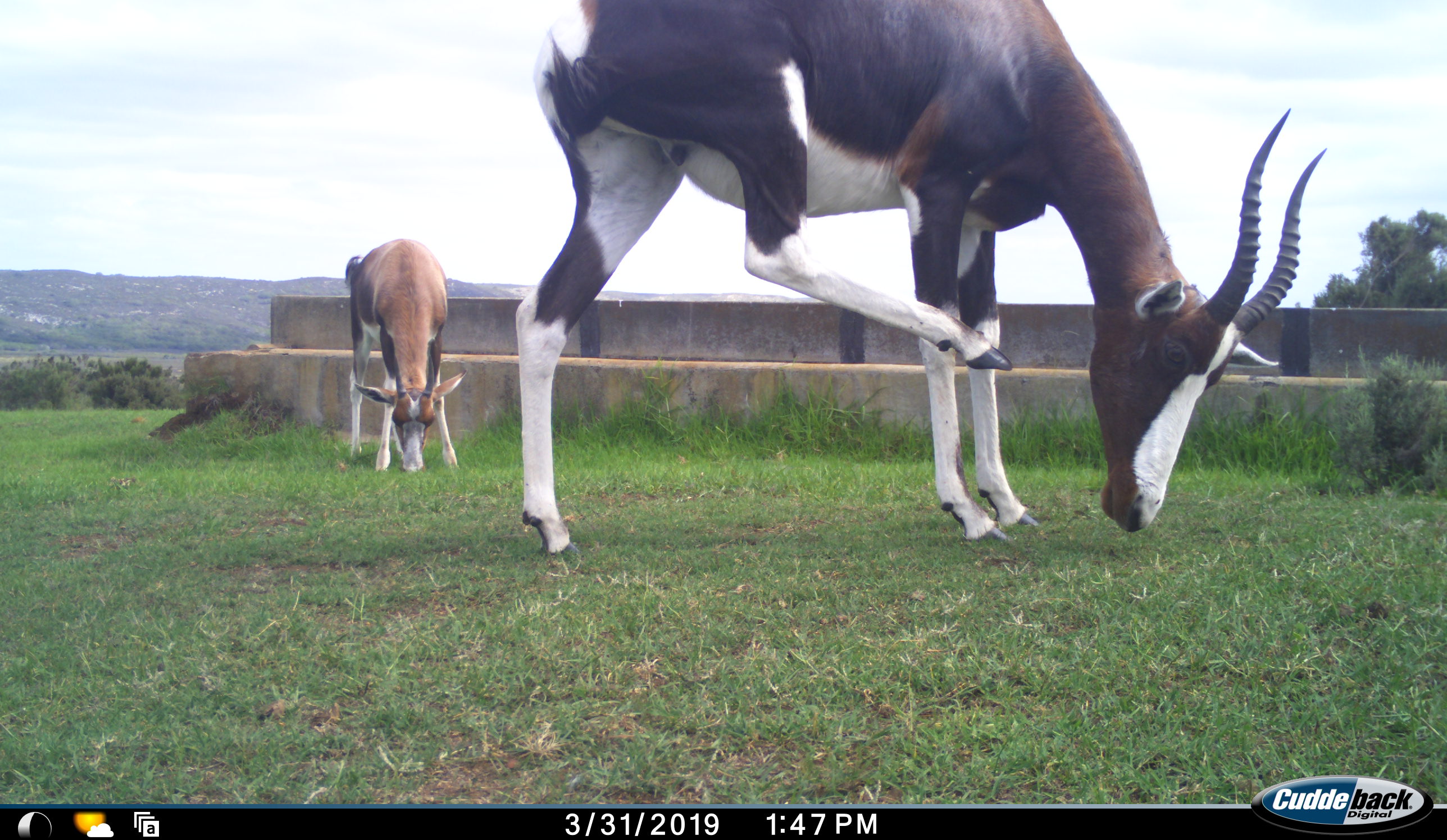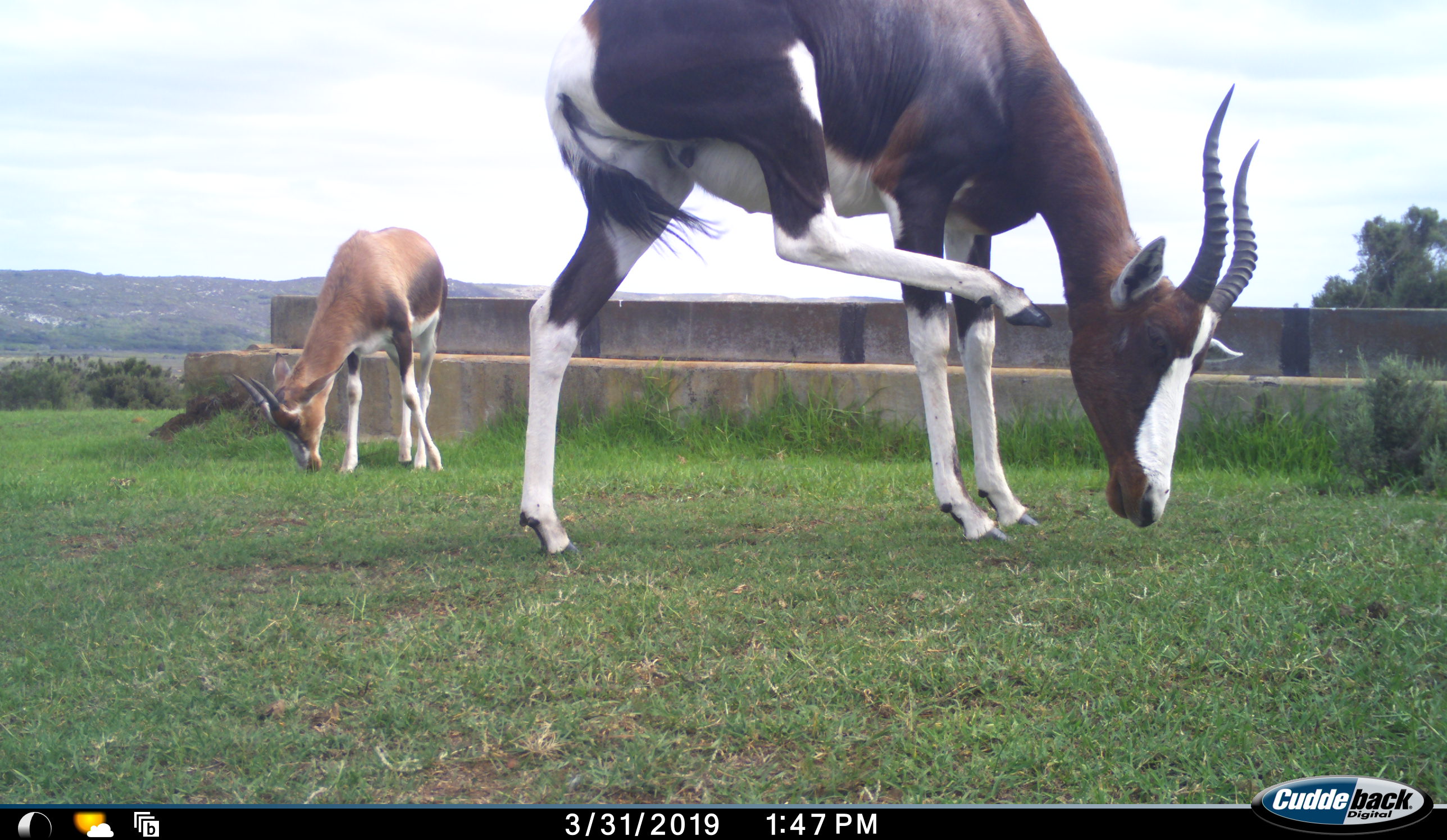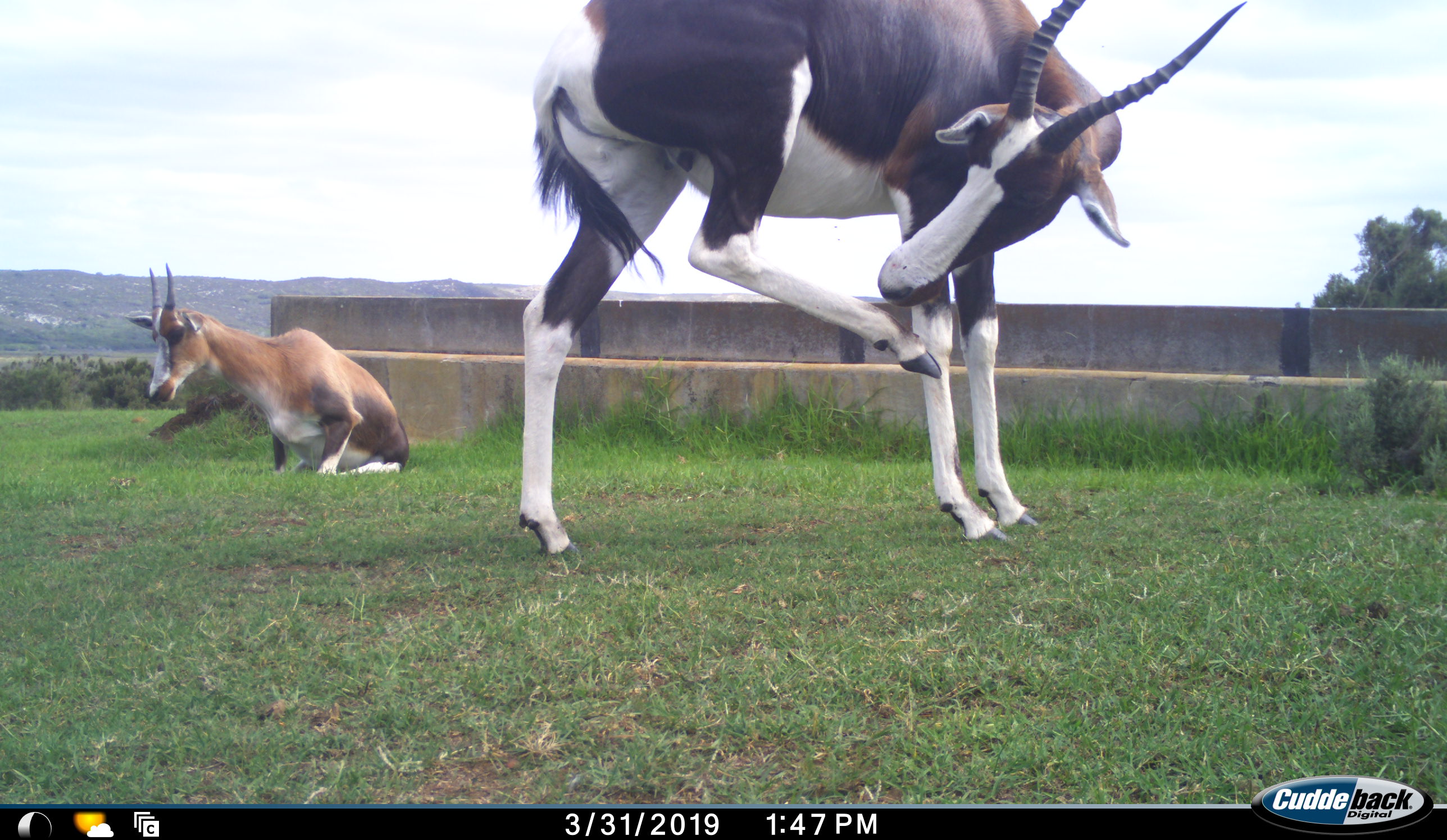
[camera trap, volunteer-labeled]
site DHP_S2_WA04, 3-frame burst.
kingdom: Animalia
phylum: Chordata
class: Mammalia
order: Artiodactyla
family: Bovidae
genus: Damaliscus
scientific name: Damaliscus pygargus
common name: bontebok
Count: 2.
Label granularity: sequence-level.